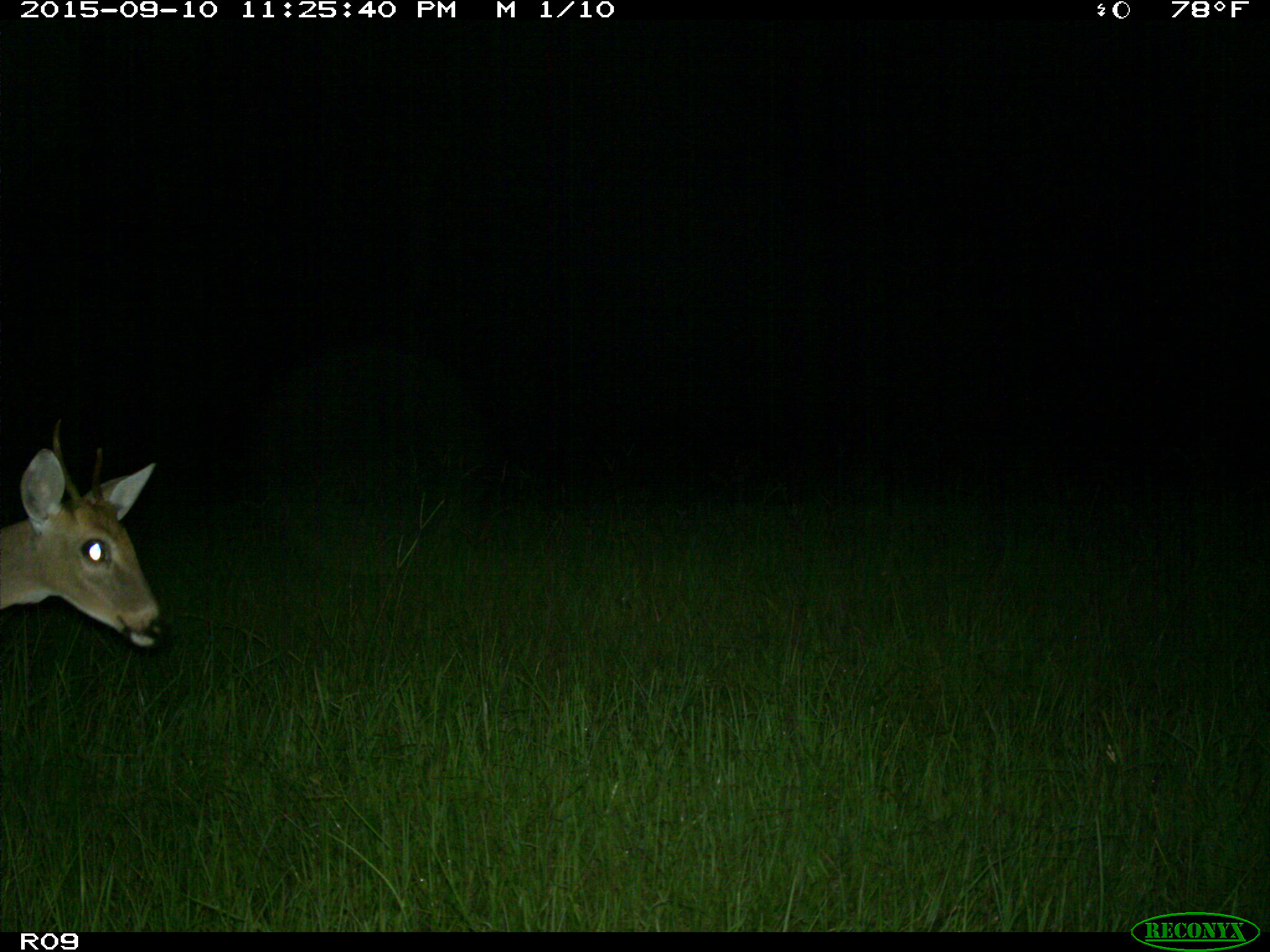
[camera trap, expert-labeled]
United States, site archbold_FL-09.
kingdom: Animalia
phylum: Chordata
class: Mammalia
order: Artiodactyla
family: Cervidae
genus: Odocoileus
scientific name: Odocoileus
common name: deer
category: unidentified deer